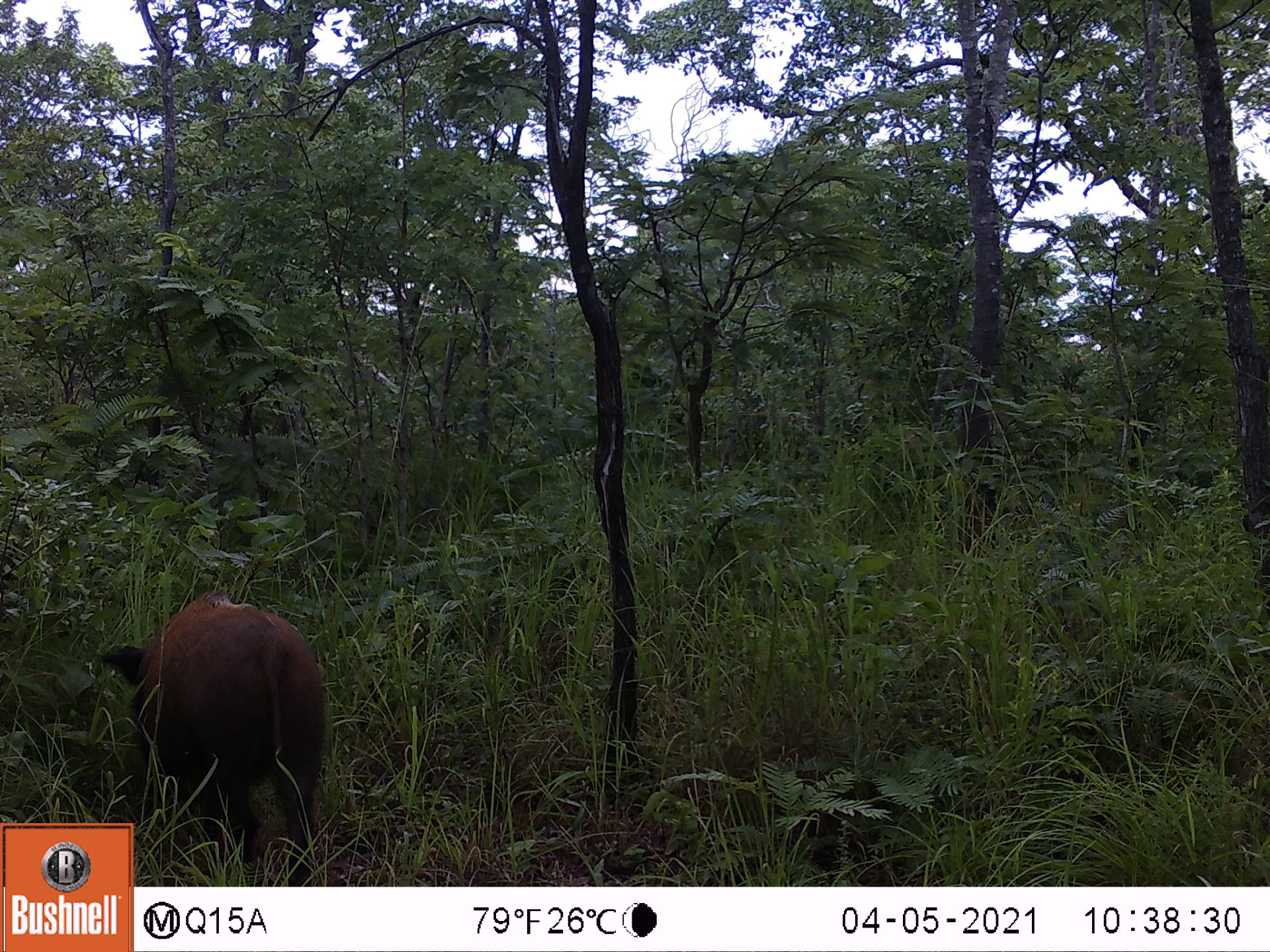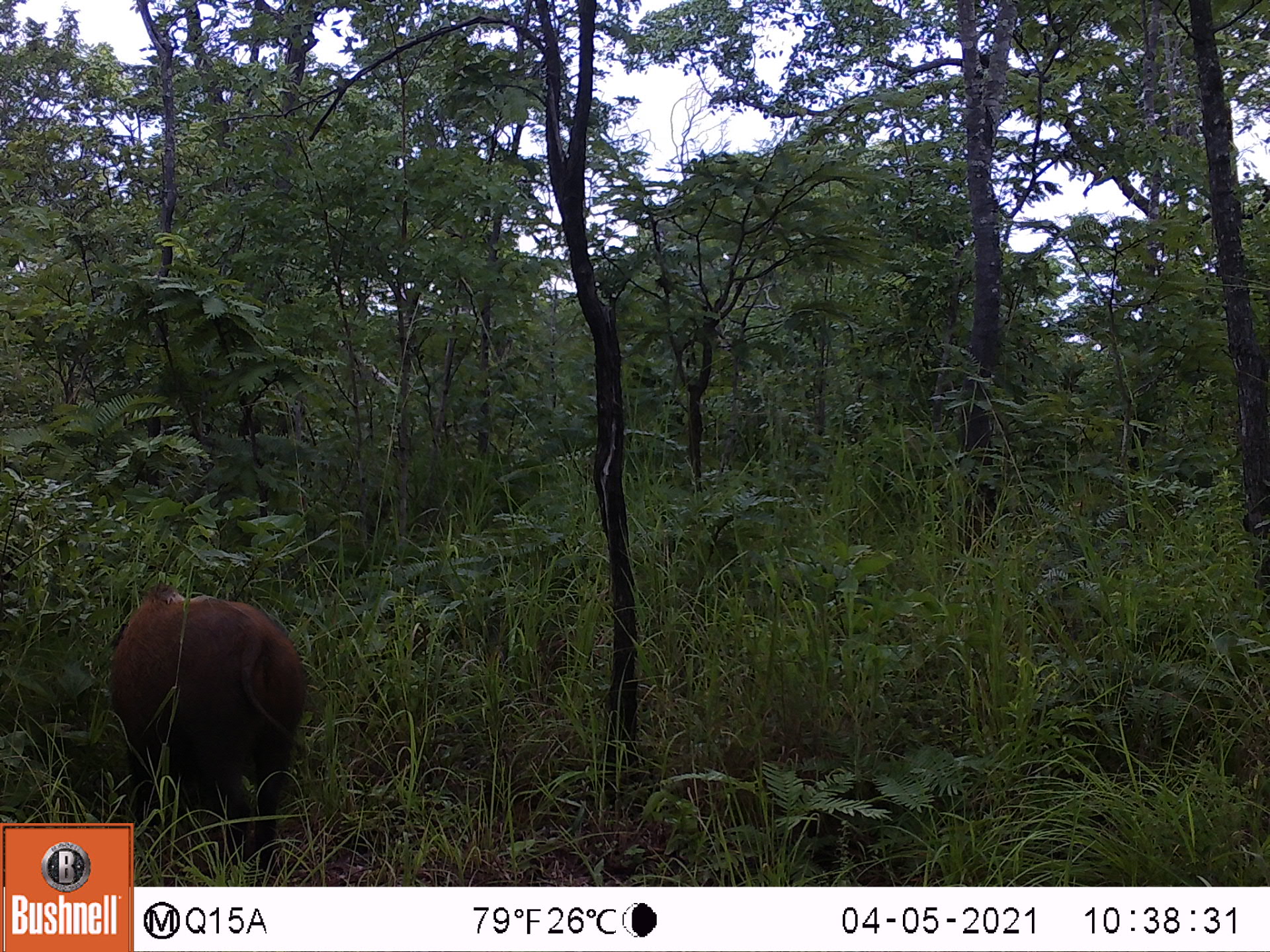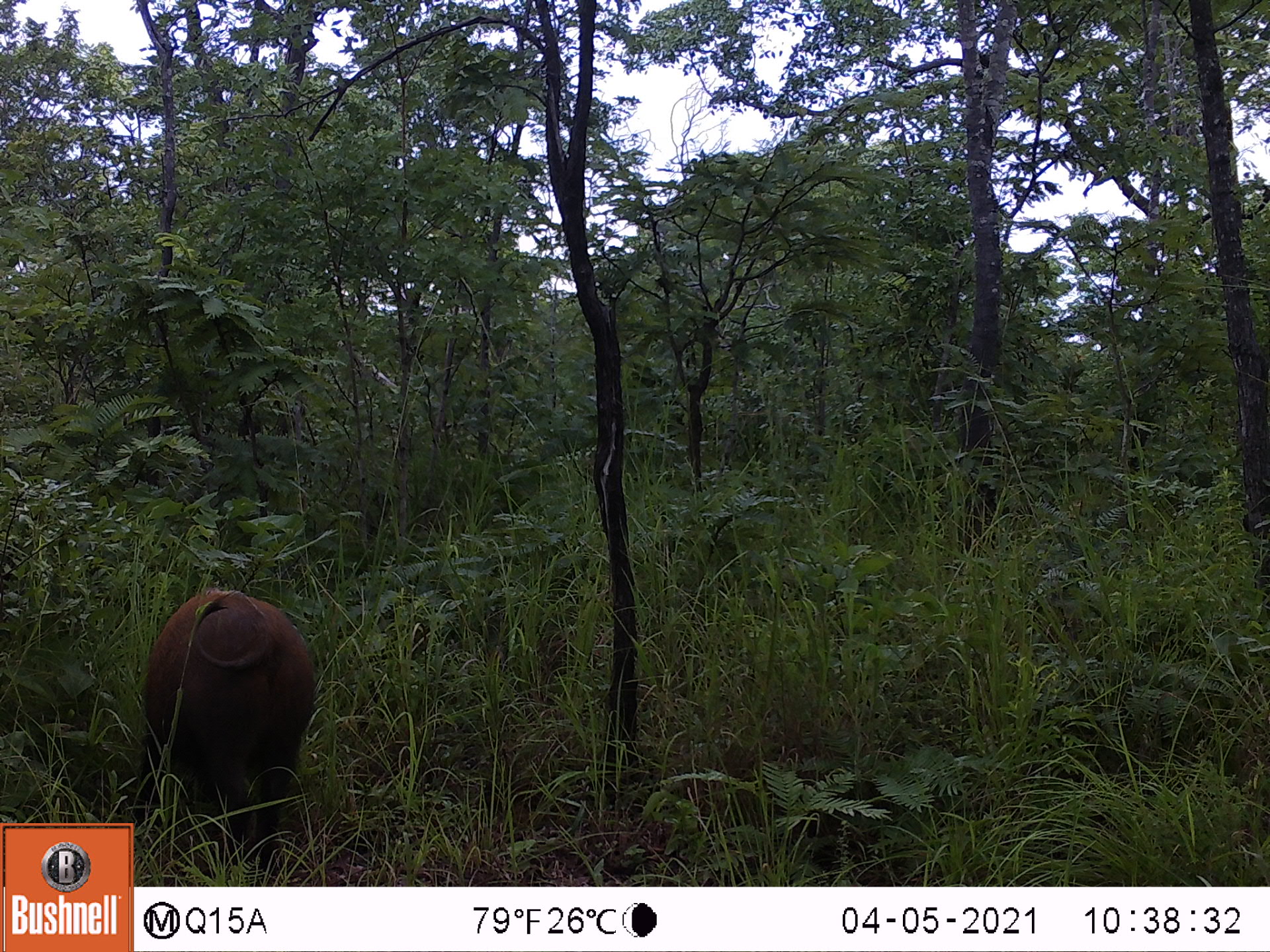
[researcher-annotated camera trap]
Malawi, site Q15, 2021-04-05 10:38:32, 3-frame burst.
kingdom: Animalia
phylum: Chordata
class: Mammalia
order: Artiodactyla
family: Suidae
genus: Potamochoerus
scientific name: Potamochoerus larvatus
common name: bushpig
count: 1